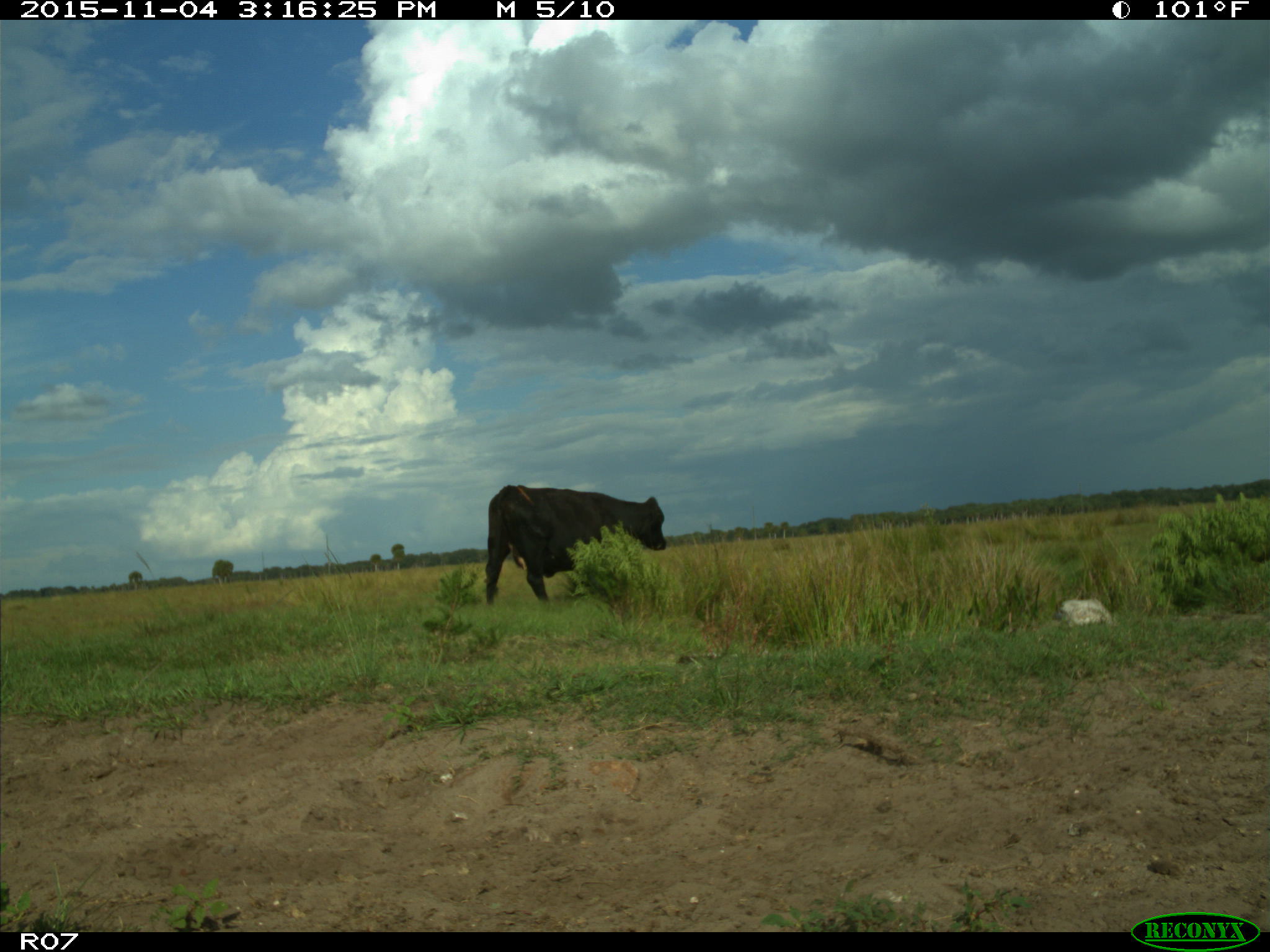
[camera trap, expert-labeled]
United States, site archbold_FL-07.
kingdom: Animalia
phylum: Chordata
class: Mammalia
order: Artiodactyla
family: Bovidae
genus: Bos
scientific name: Bos taurus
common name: domestic cow